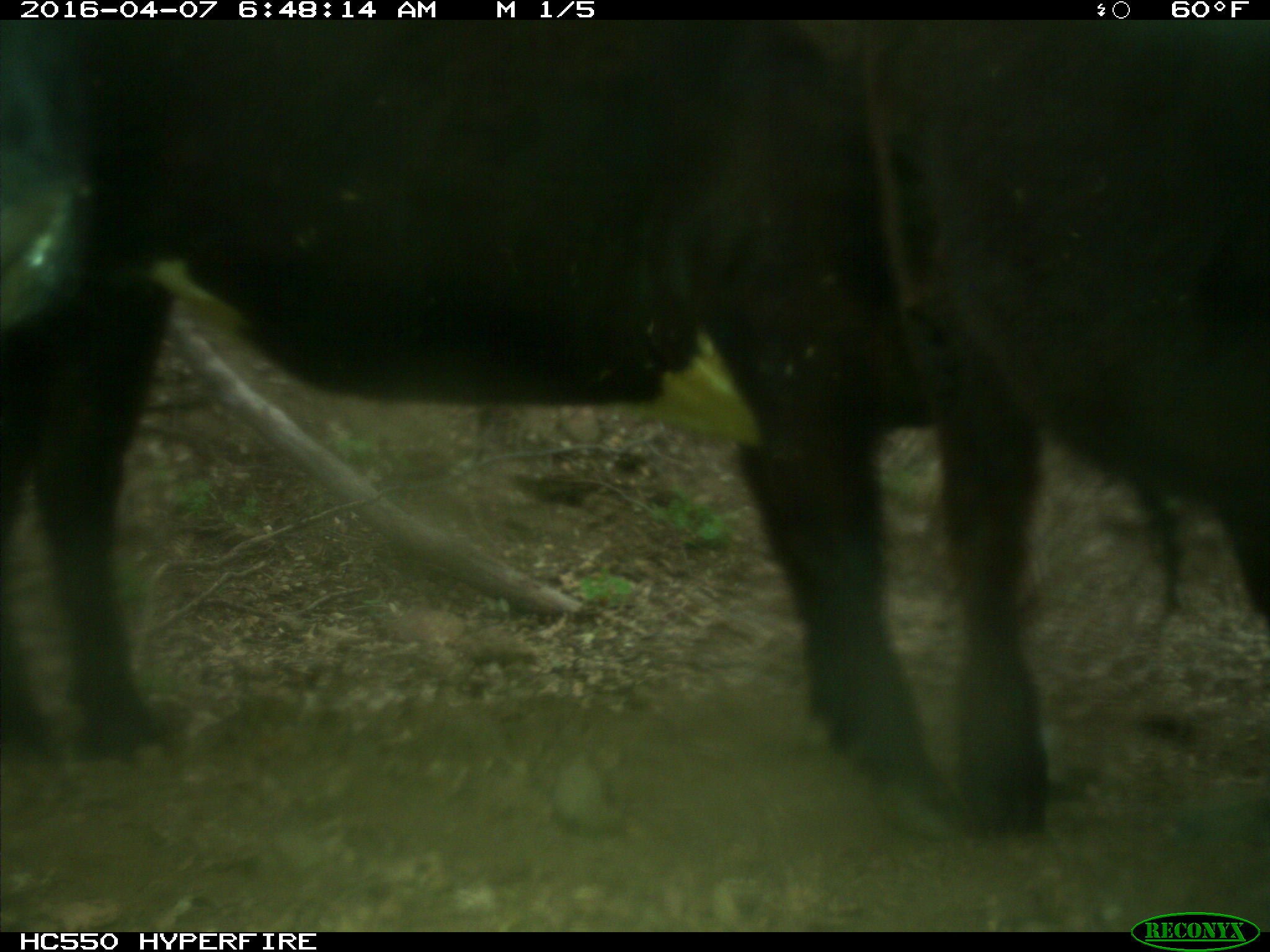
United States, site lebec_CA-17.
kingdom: Animalia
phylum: Chordata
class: Mammalia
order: Artiodactyla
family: Bovidae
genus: Bos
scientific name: Bos taurus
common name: domestic cow